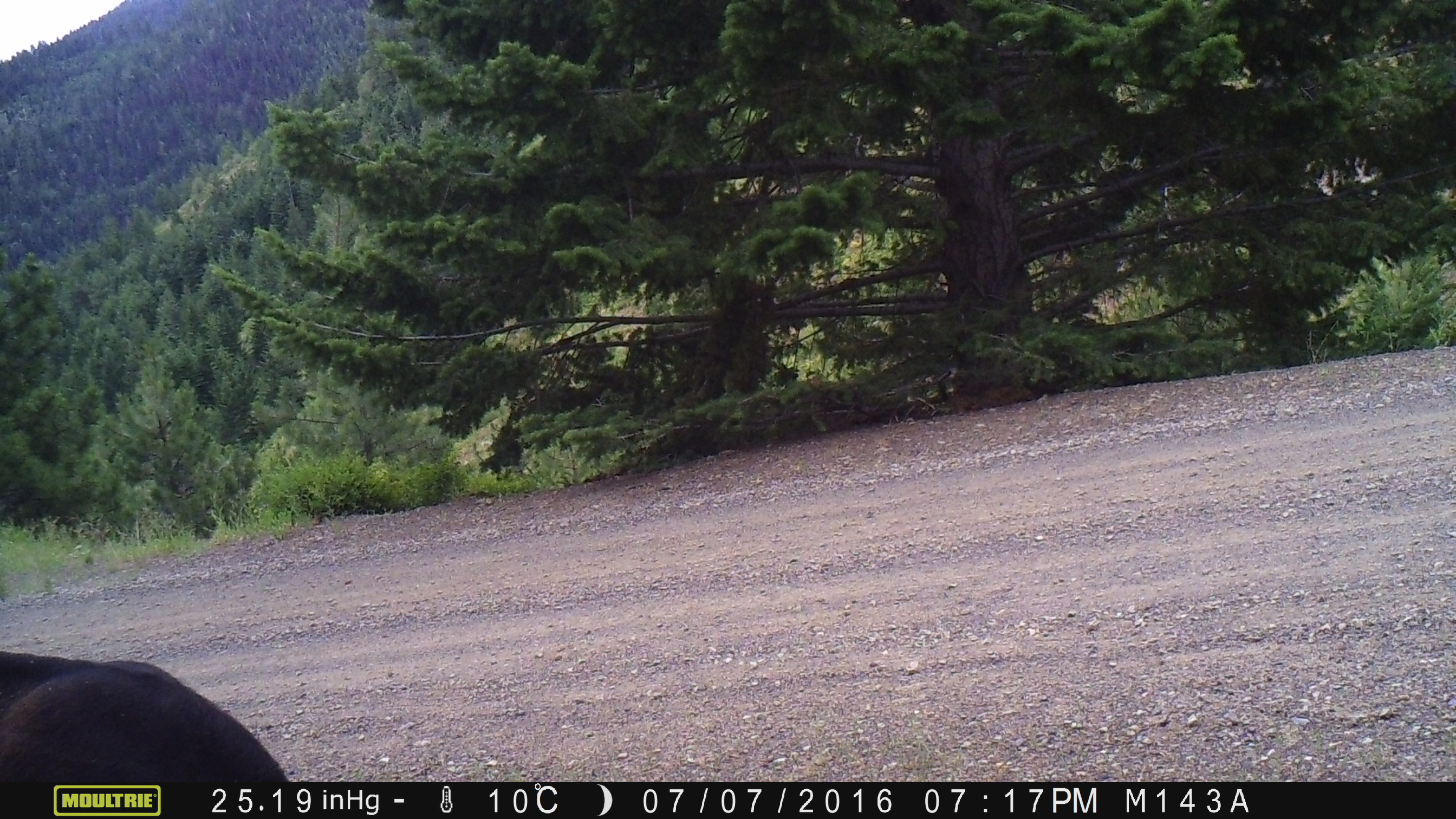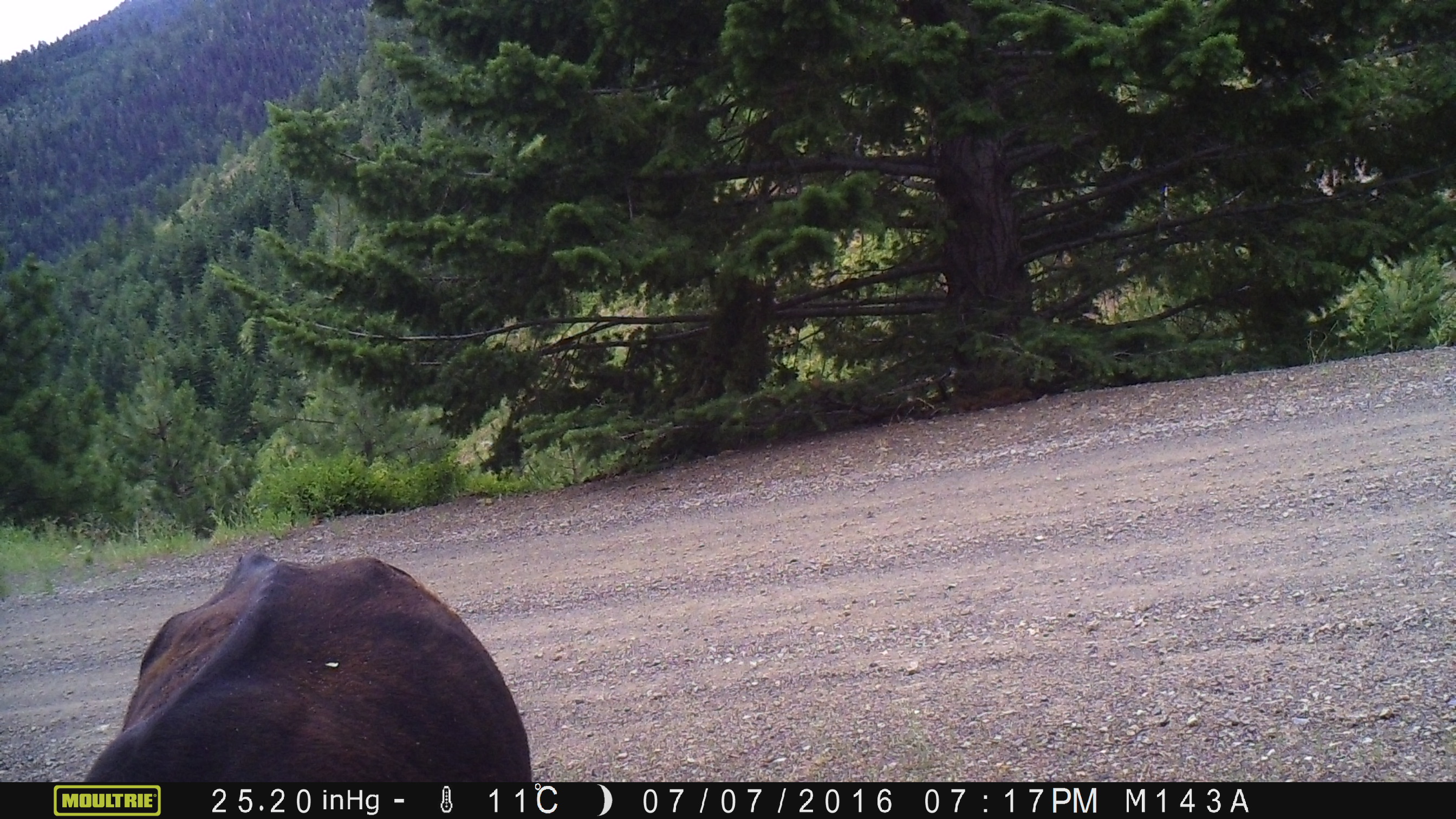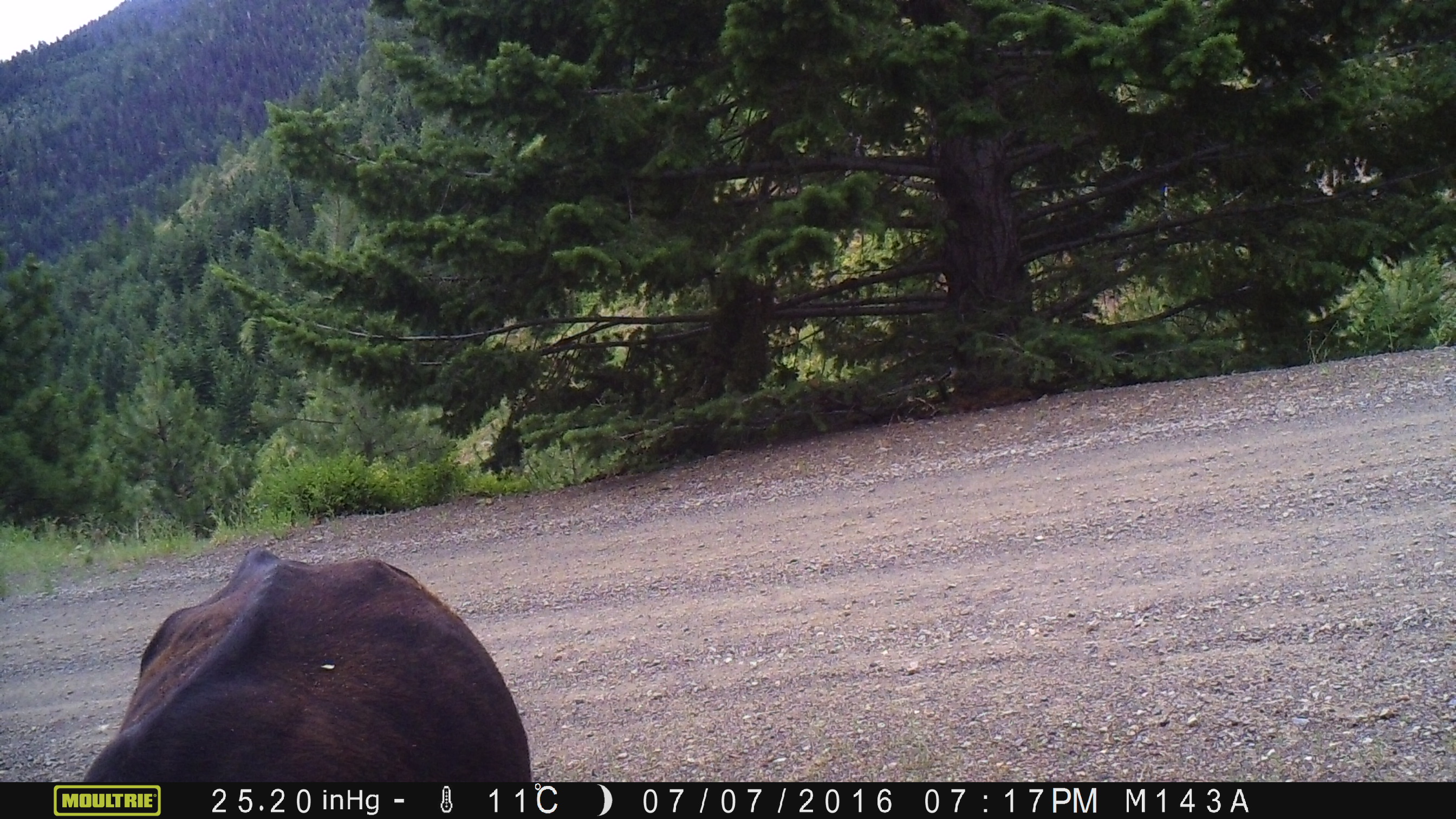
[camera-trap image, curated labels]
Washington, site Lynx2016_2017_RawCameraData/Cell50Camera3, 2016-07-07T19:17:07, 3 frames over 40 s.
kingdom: Animalia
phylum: Chordata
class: Mammalia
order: Artiodactyla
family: Bovidae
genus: Bos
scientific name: Bos taurus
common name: domestic cattle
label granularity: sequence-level